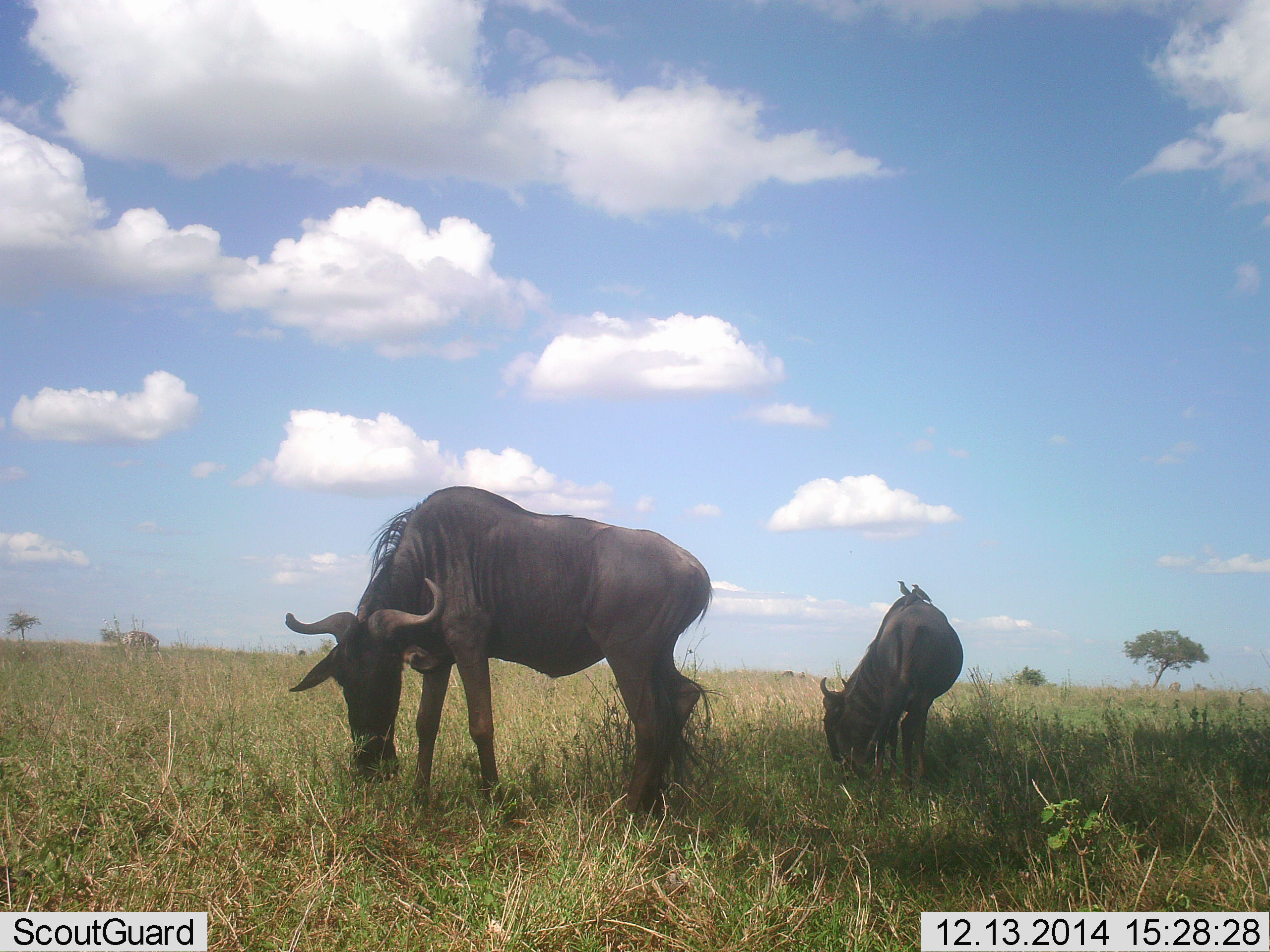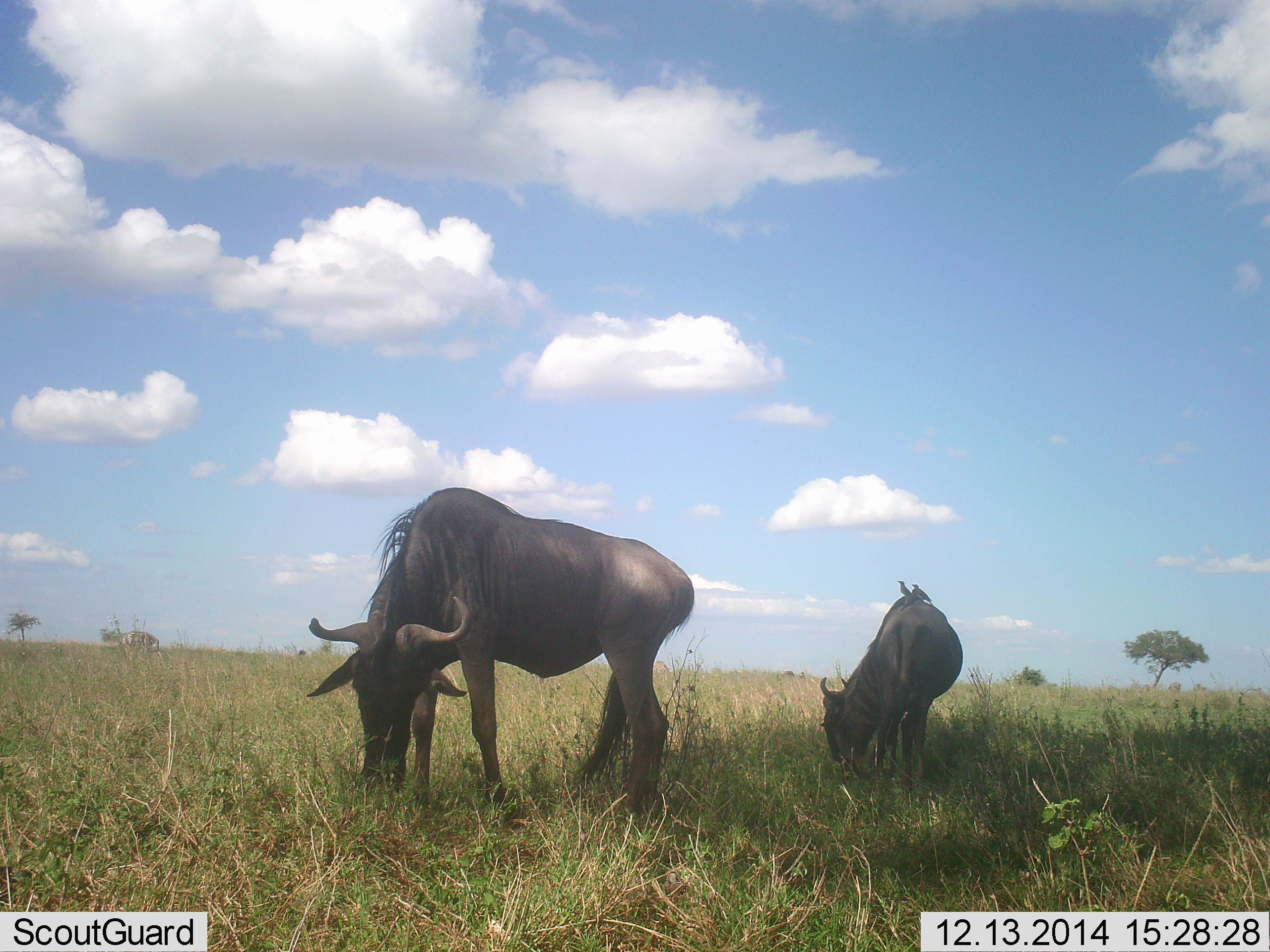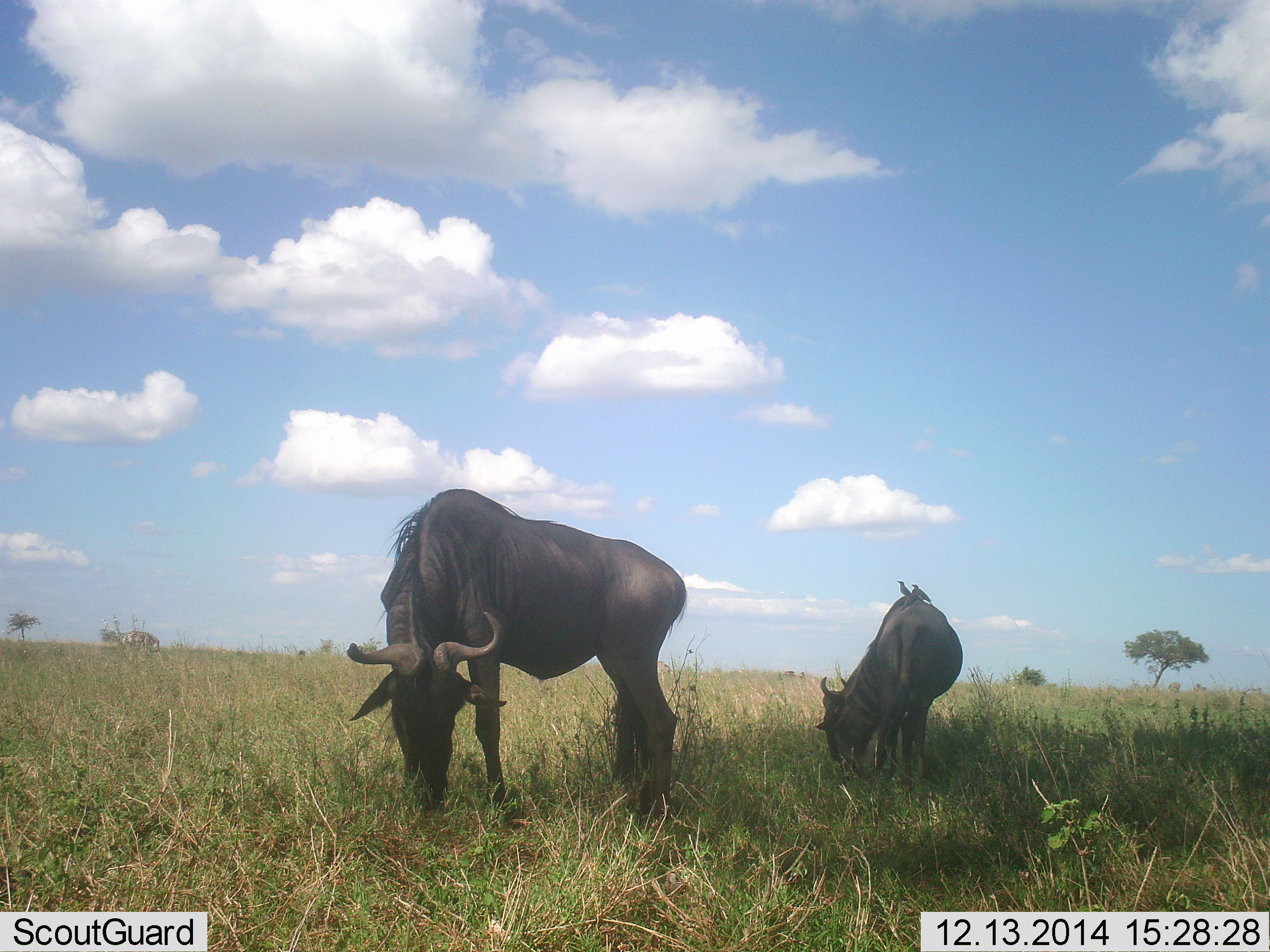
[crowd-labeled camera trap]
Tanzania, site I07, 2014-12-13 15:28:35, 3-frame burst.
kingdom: Animalia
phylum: Chordata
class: Mammalia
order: Artiodactyla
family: Bovidae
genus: Connochaetes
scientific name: Connochaetes taurinus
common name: blue wildebeest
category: wildebeest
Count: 2.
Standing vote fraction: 27%.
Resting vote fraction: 0%.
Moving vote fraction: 0%.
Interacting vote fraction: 0%.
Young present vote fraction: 9%.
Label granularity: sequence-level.